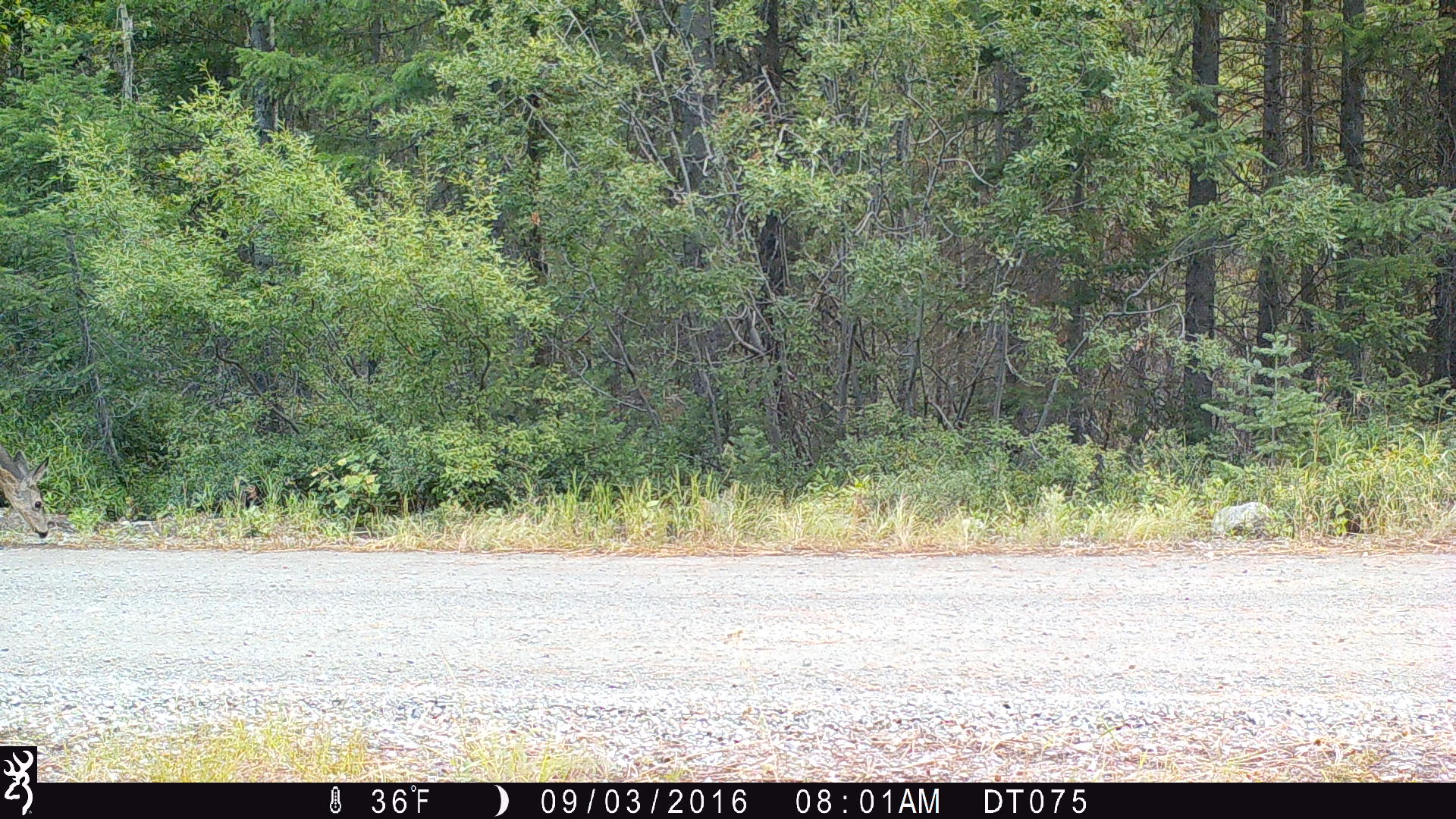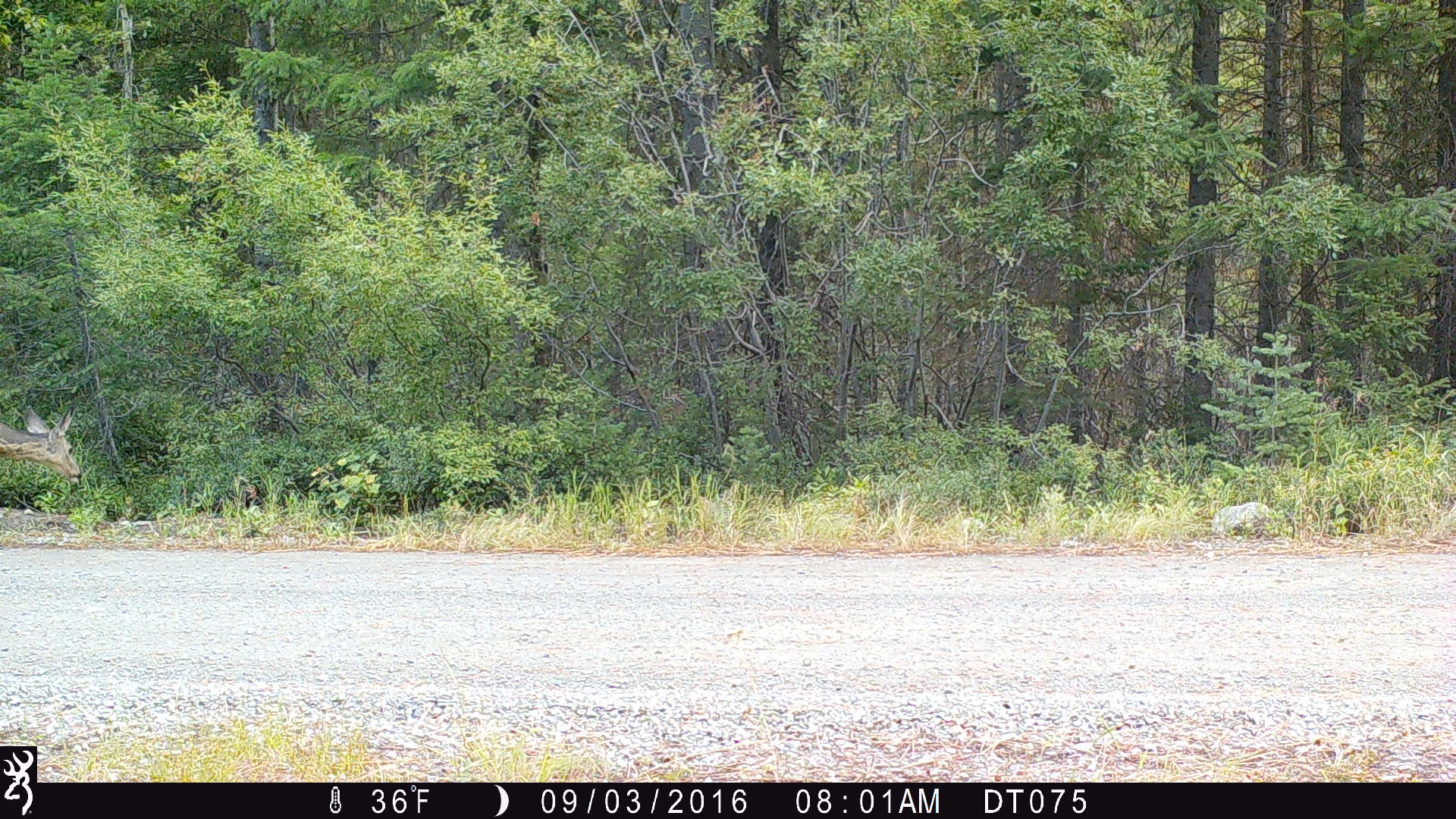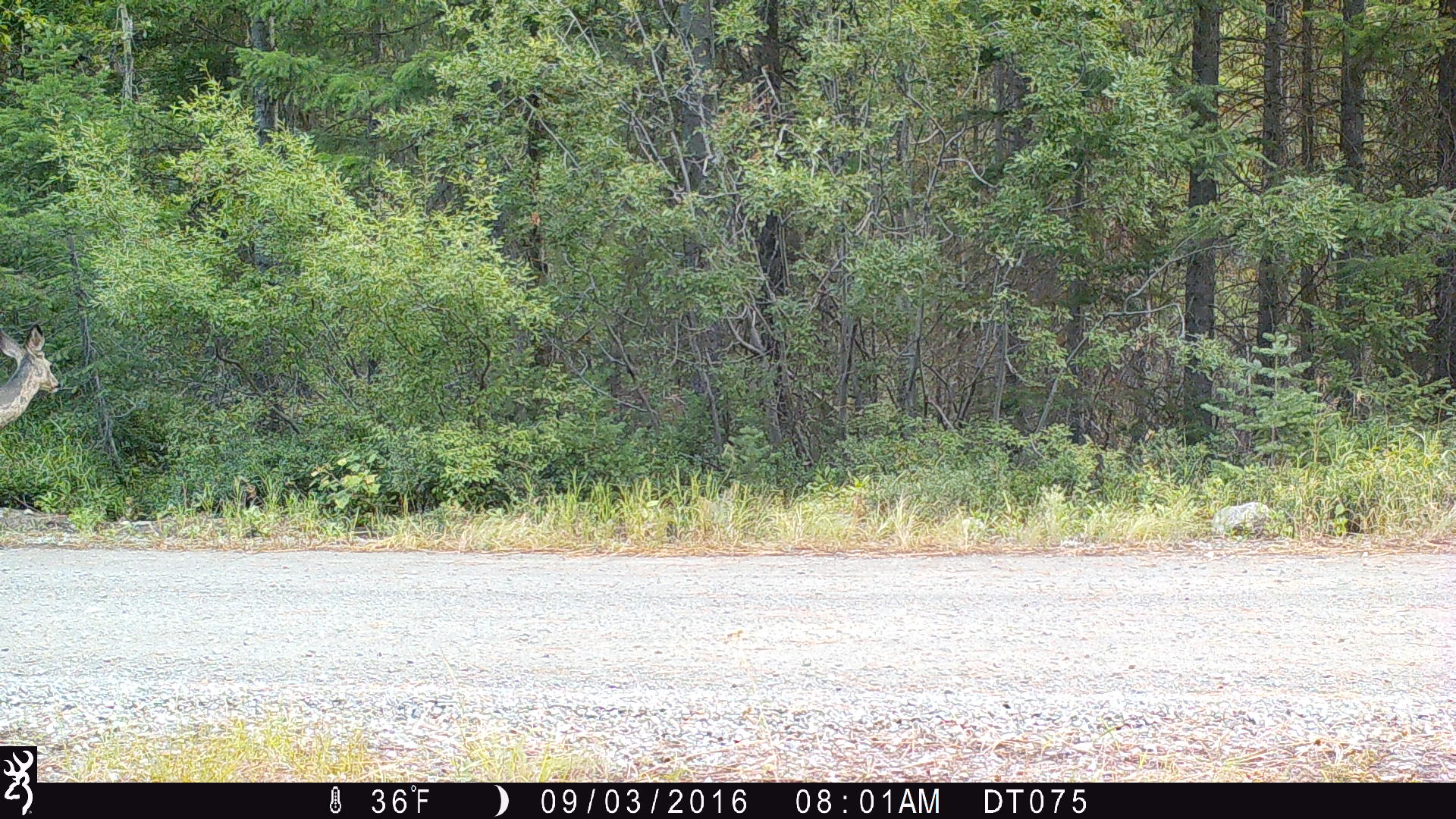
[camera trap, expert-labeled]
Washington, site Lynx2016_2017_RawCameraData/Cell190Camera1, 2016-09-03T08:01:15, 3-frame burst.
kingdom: Animalia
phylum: Chordata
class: Mammalia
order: Artiodactyla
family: Cervidae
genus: Odocoileus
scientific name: Odocoileus hemionus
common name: mule deer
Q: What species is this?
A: Odocoileus hemionus (mule deer).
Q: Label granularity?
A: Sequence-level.